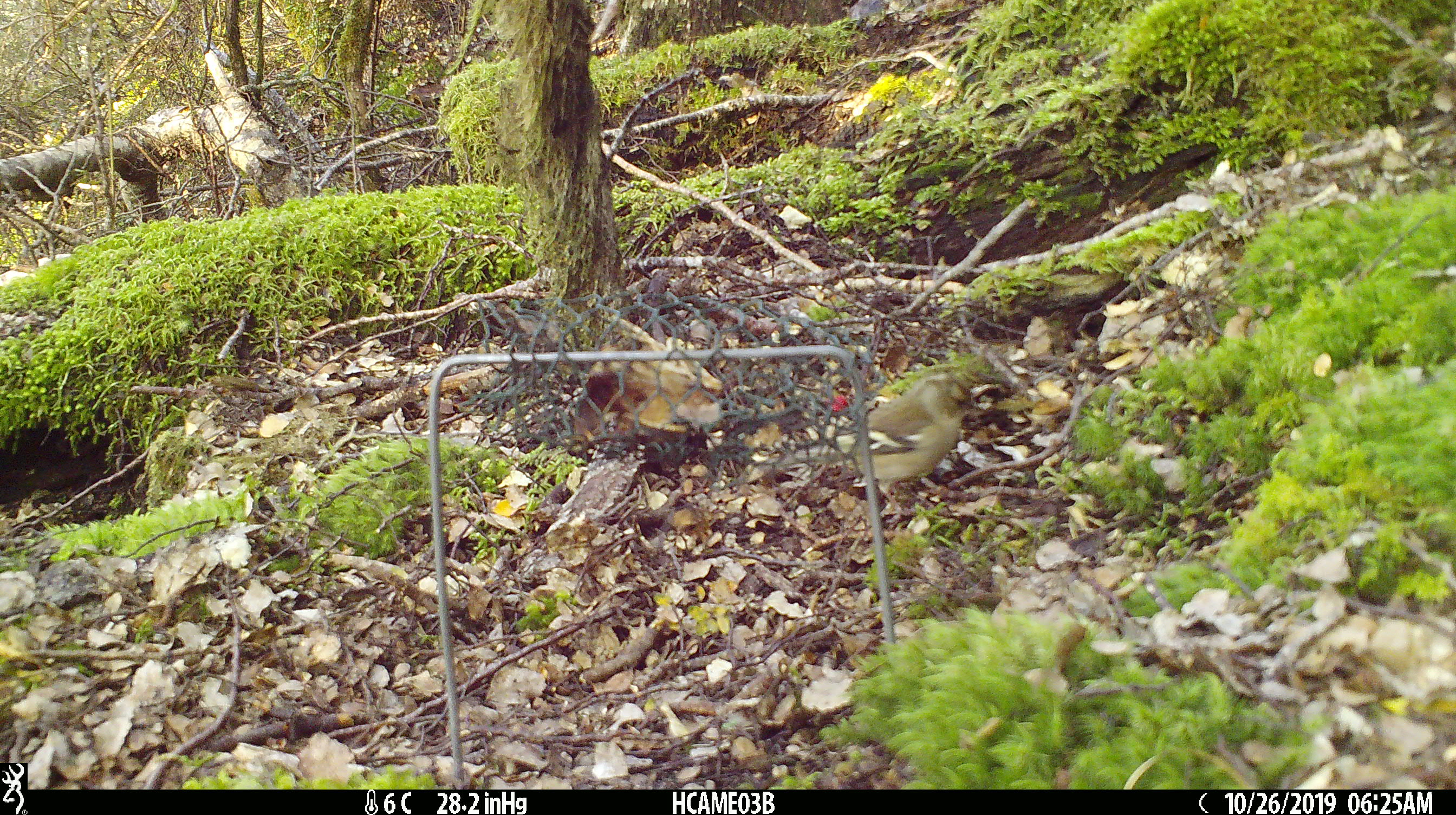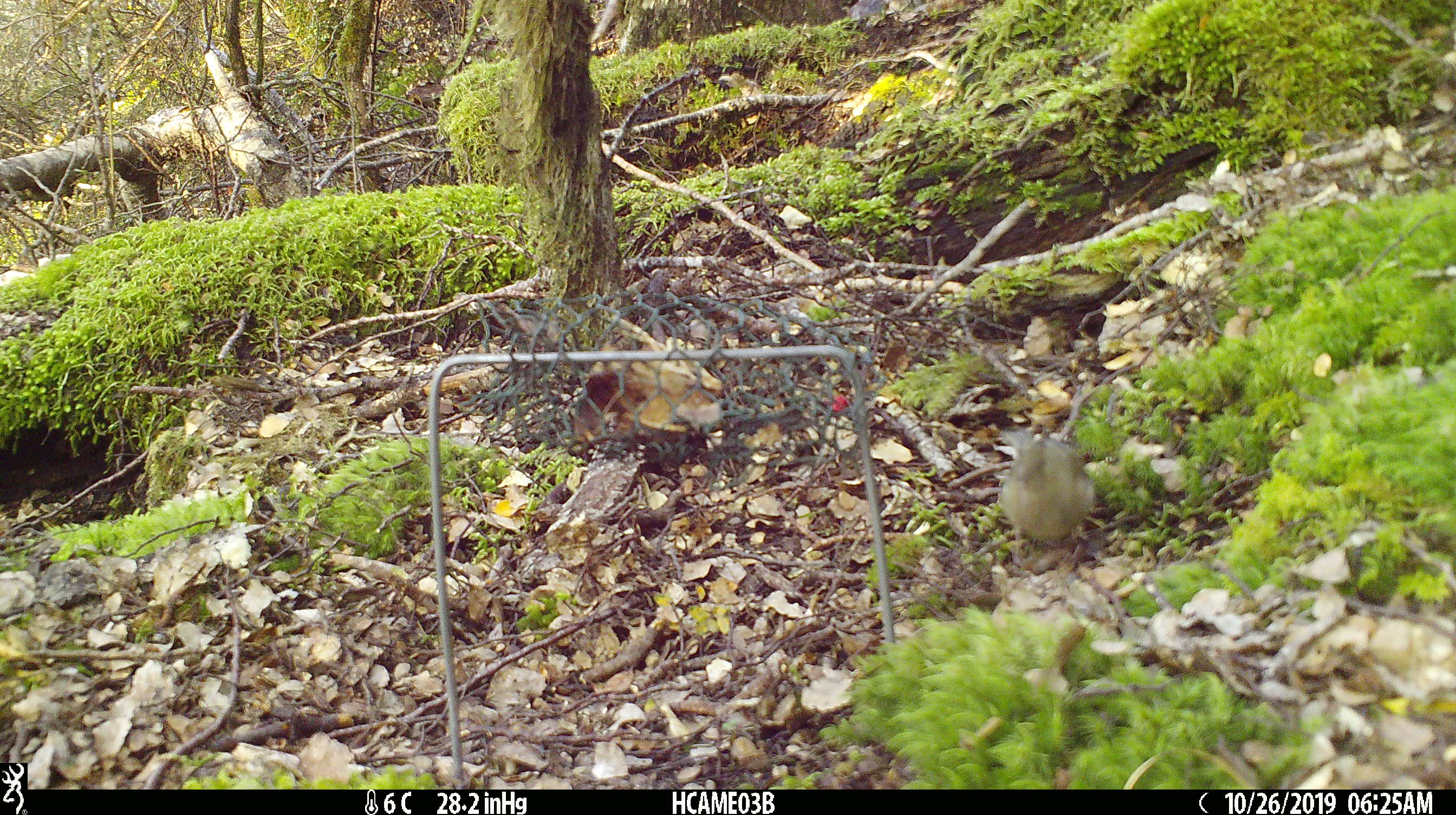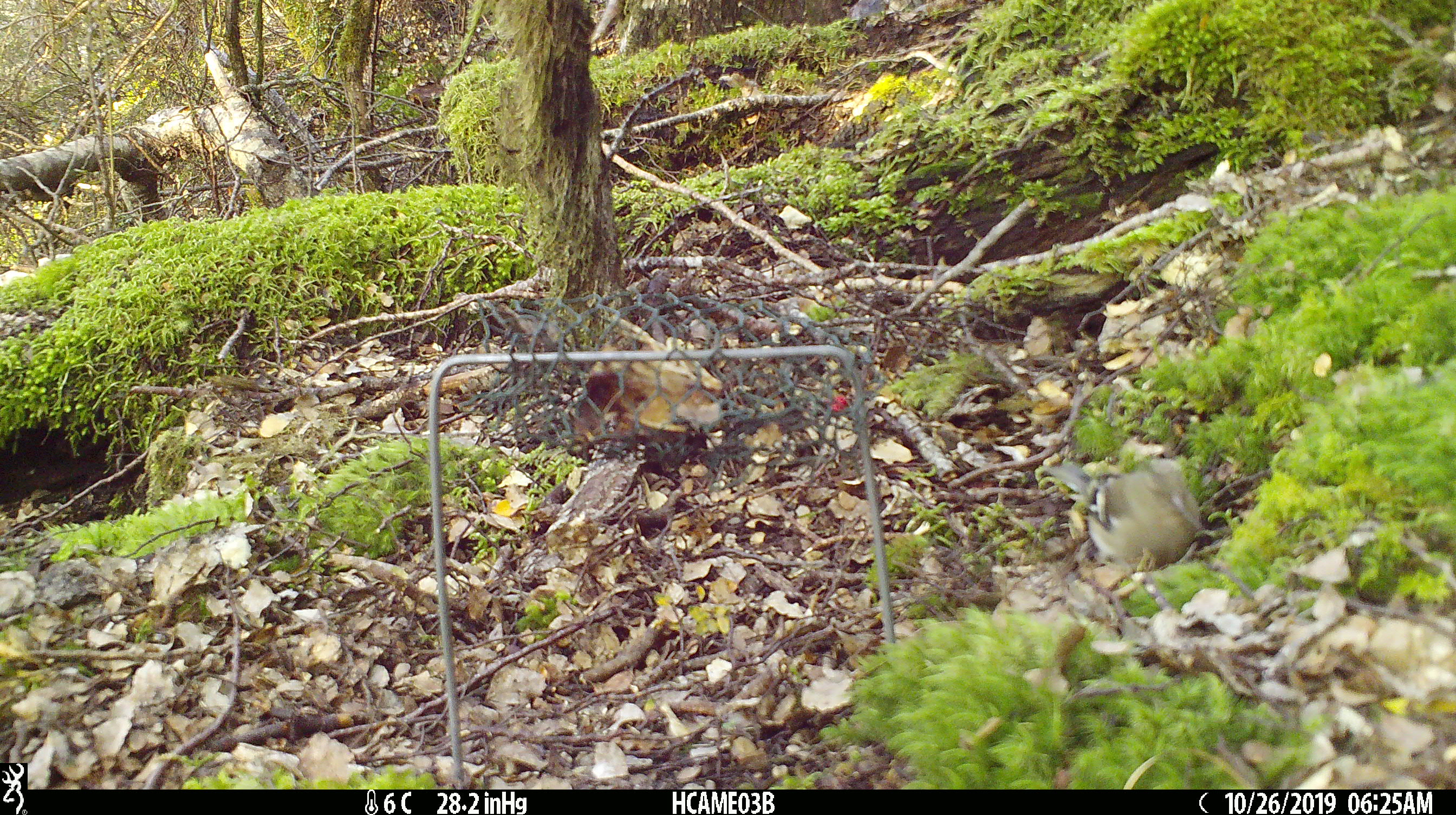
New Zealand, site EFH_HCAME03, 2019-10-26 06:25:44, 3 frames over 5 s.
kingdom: Animalia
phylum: Chordata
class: Aves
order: Passeriformes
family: Fringillidae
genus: Fringilla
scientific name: Fringilla coelebs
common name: common chaffinch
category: chaffinch